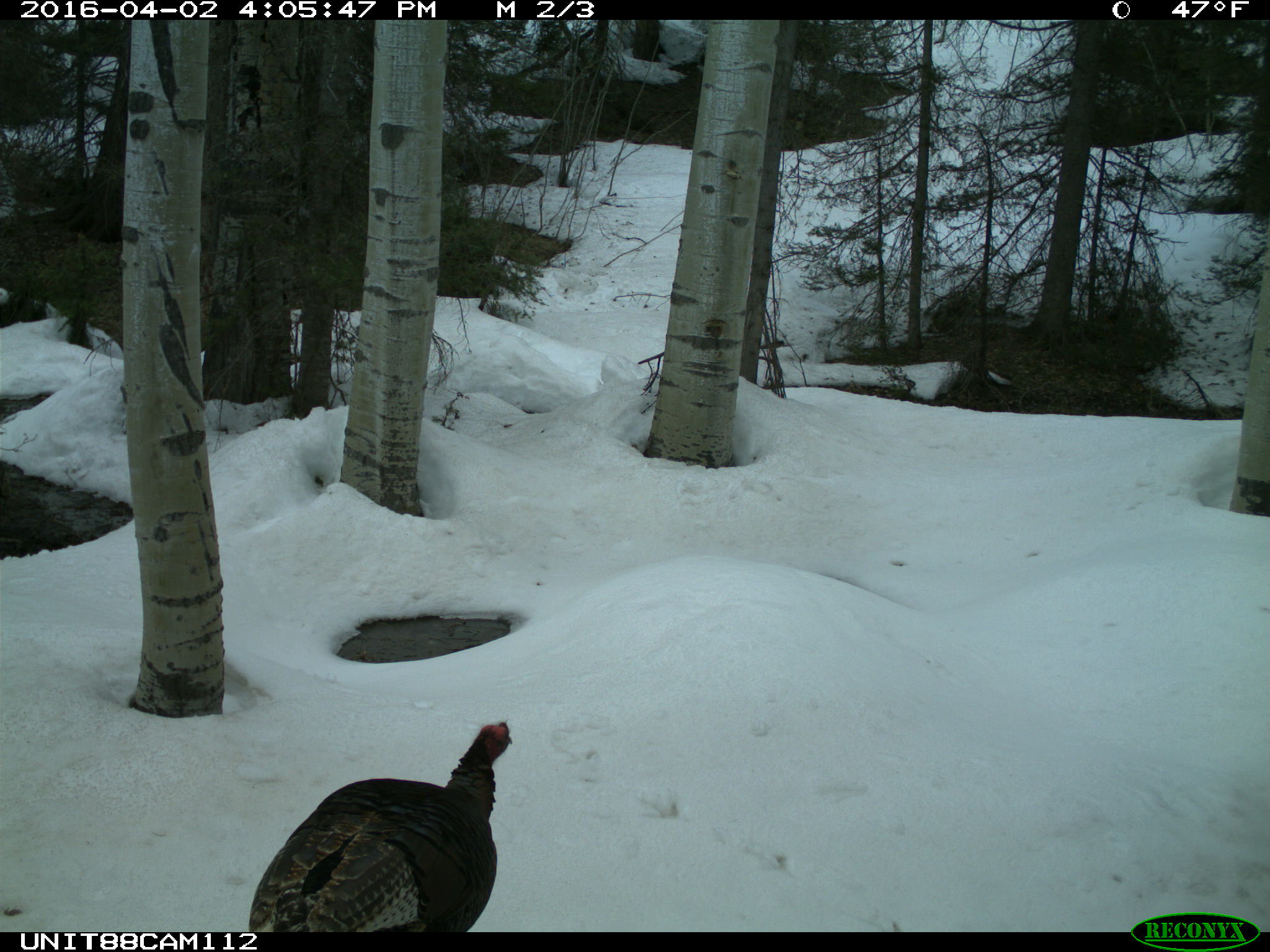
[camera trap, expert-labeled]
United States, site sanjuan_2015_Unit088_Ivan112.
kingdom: Animalia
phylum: Chordata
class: Aves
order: Galliformes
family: Phasianidae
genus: Meleagris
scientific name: Meleagris gallopavo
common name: wild turkey